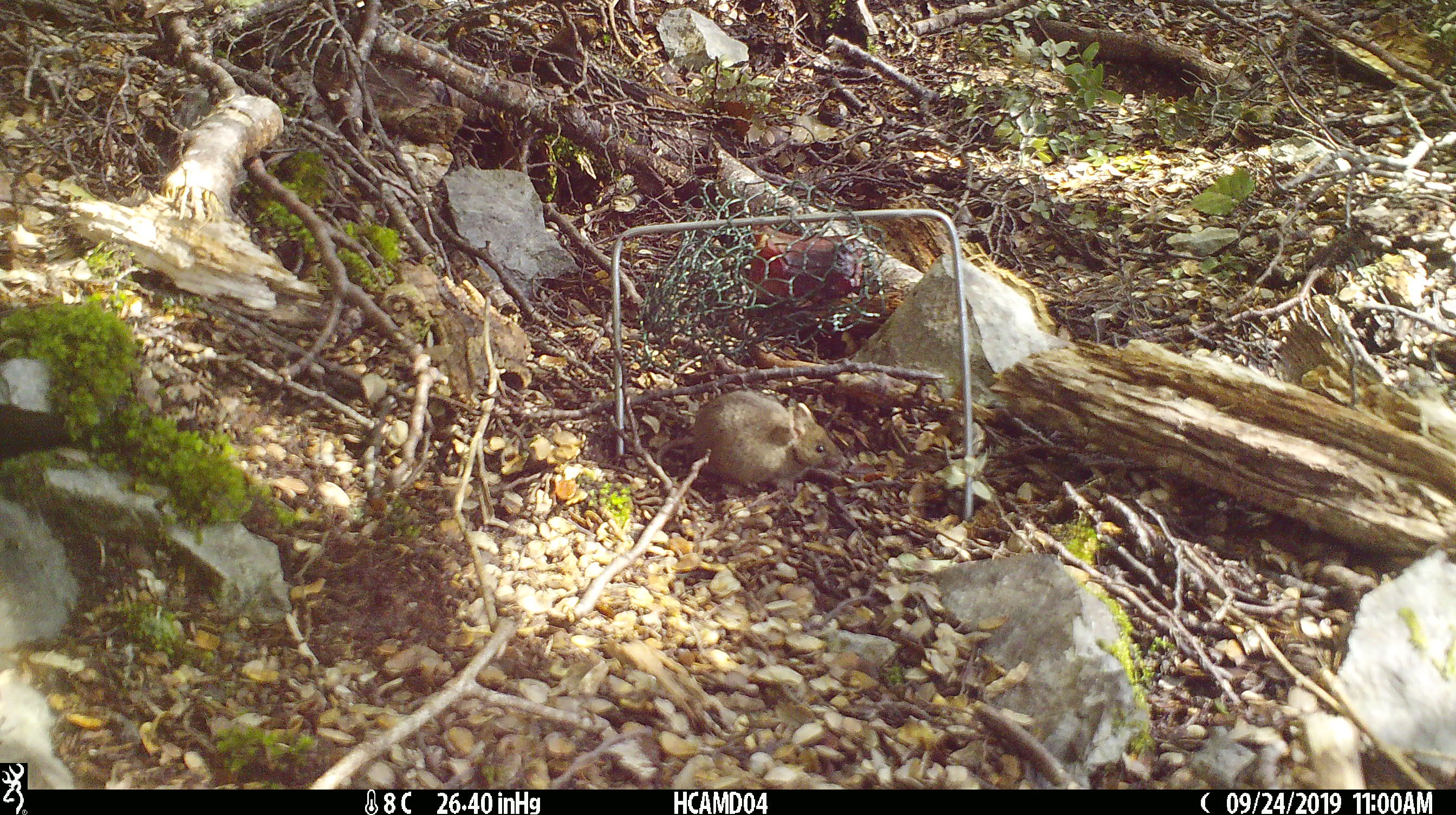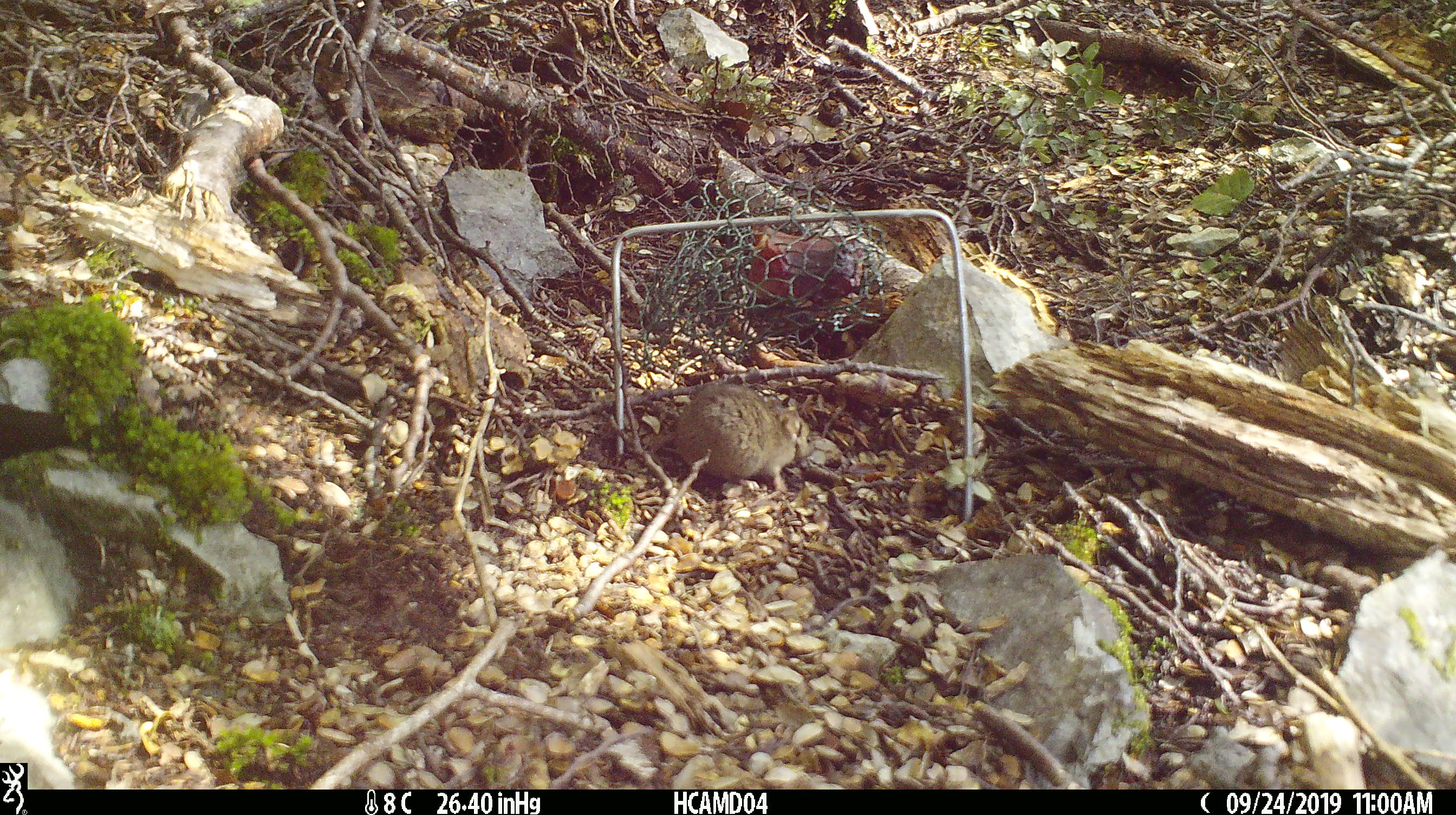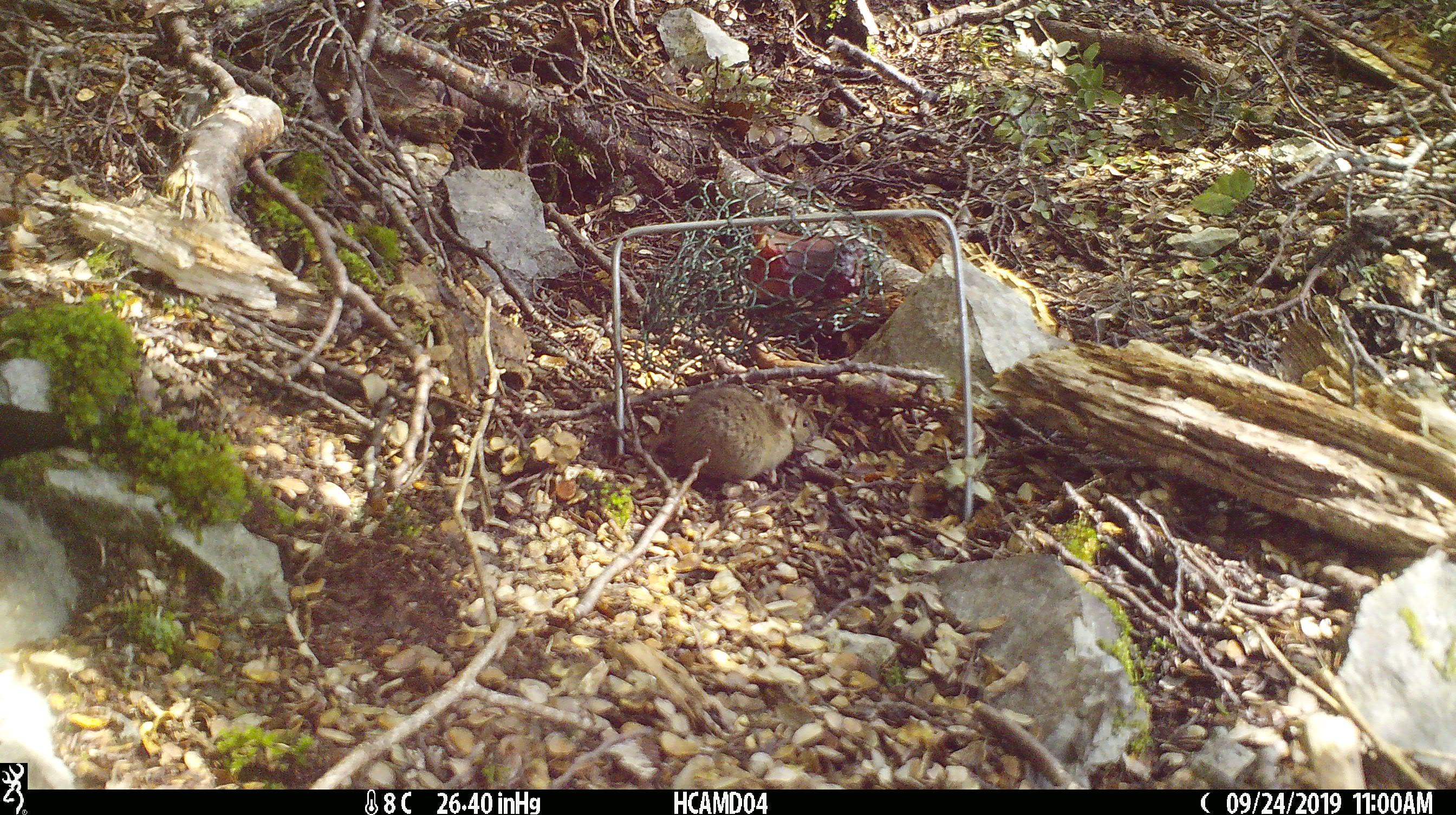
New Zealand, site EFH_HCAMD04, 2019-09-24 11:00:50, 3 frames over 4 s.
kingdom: Animalia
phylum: Chordata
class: Mammalia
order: Rodentia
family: Muridae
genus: Mus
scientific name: Mus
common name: mouse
Mouse (Mus).